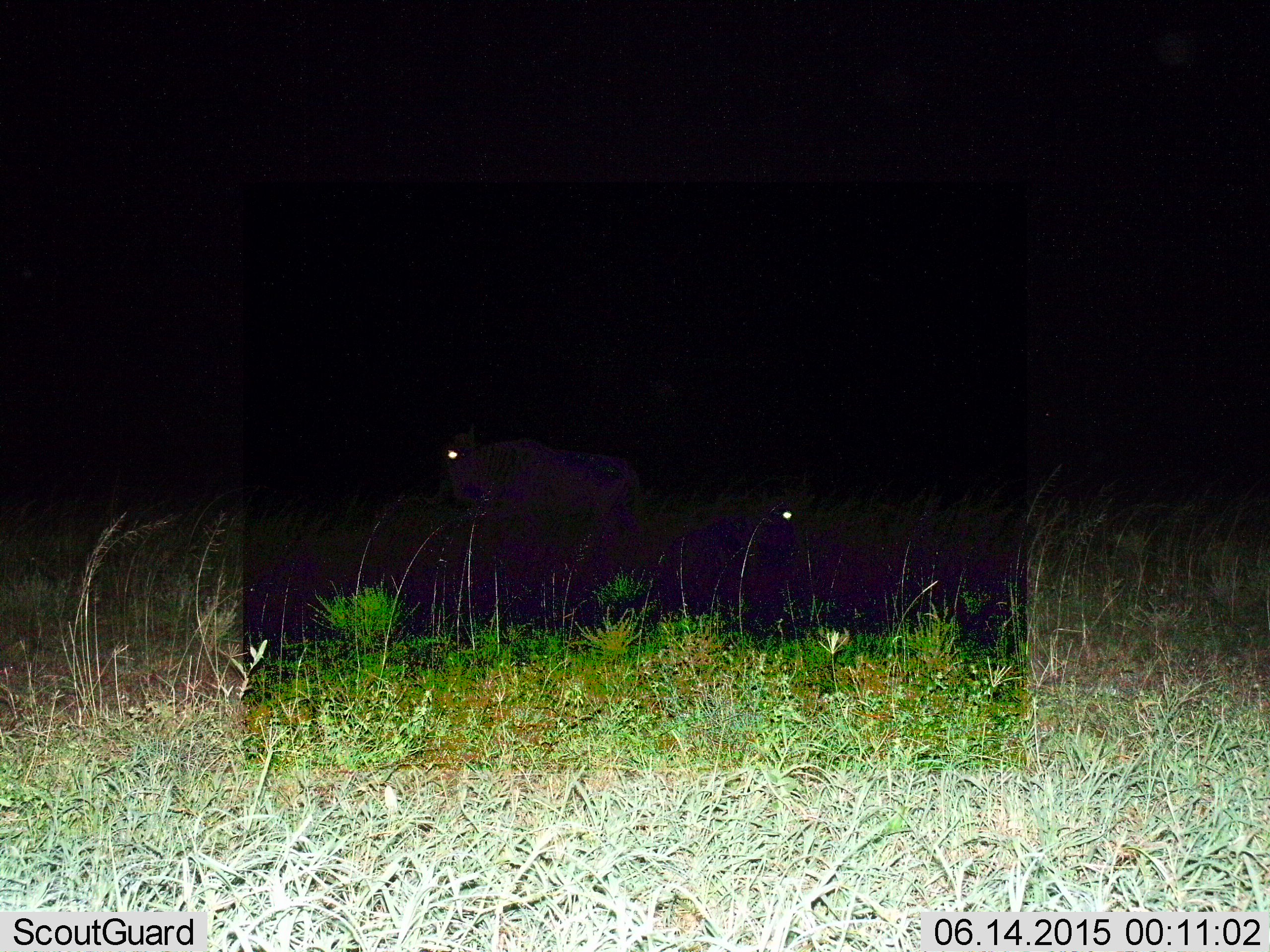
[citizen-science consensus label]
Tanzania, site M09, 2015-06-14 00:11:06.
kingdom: Animalia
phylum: Chordata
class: Mammalia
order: Artiodactyla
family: Bovidae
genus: Connochaetes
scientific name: Connochaetes taurinus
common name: blue wildebeest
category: wildebeest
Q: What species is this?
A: Wildebeest (blue wildebeest) (Connochaetes taurinus).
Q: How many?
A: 2.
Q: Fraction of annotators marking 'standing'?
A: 90%.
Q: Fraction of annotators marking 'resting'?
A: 80%.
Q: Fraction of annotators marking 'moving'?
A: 10%.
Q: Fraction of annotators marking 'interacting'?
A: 0%.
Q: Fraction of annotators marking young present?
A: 0%.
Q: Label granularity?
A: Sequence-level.